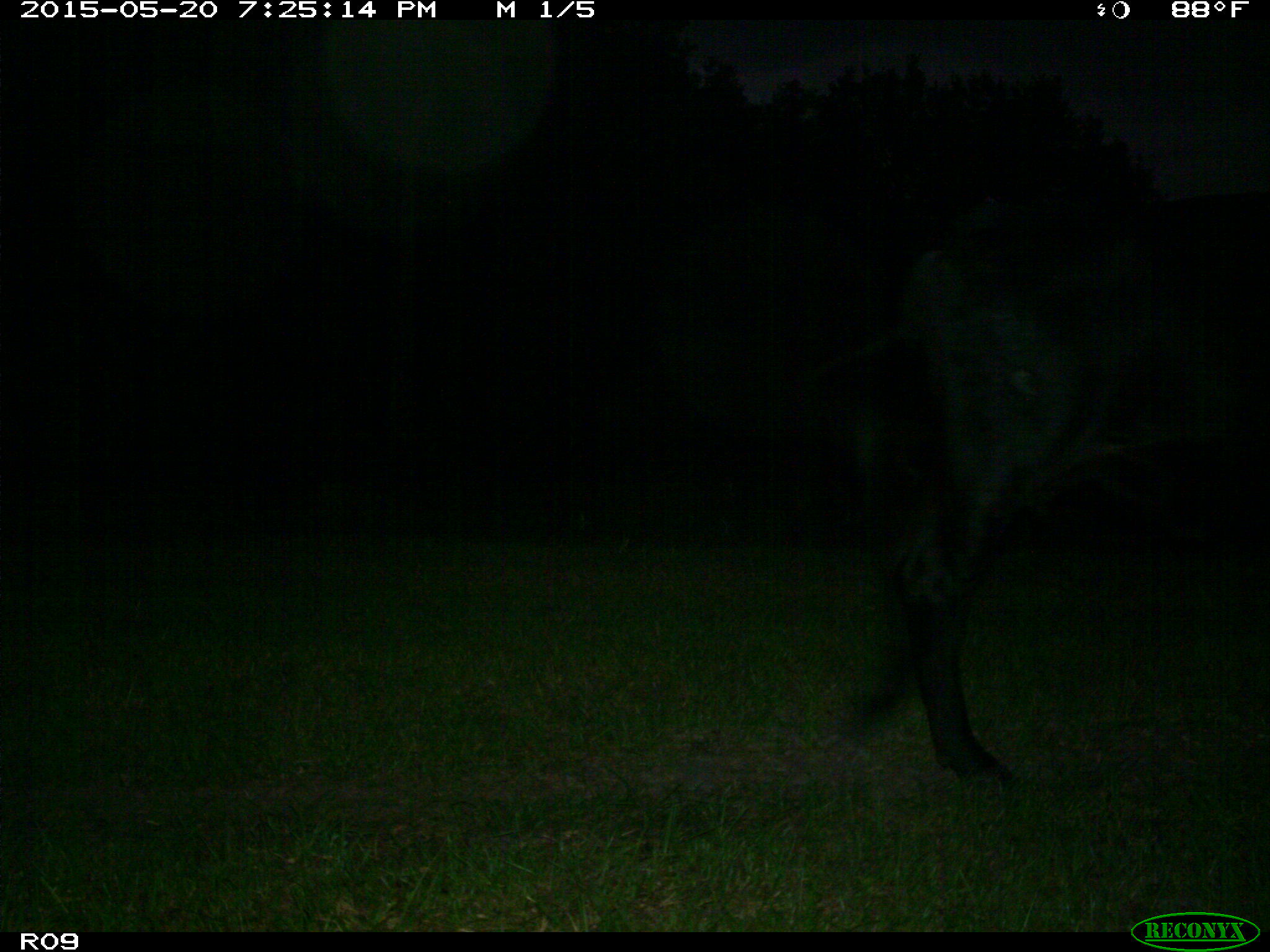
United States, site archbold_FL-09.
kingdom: Animalia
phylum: Chordata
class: Mammalia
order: Artiodactyla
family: Bovidae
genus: Bos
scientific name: Bos taurus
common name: domestic cow